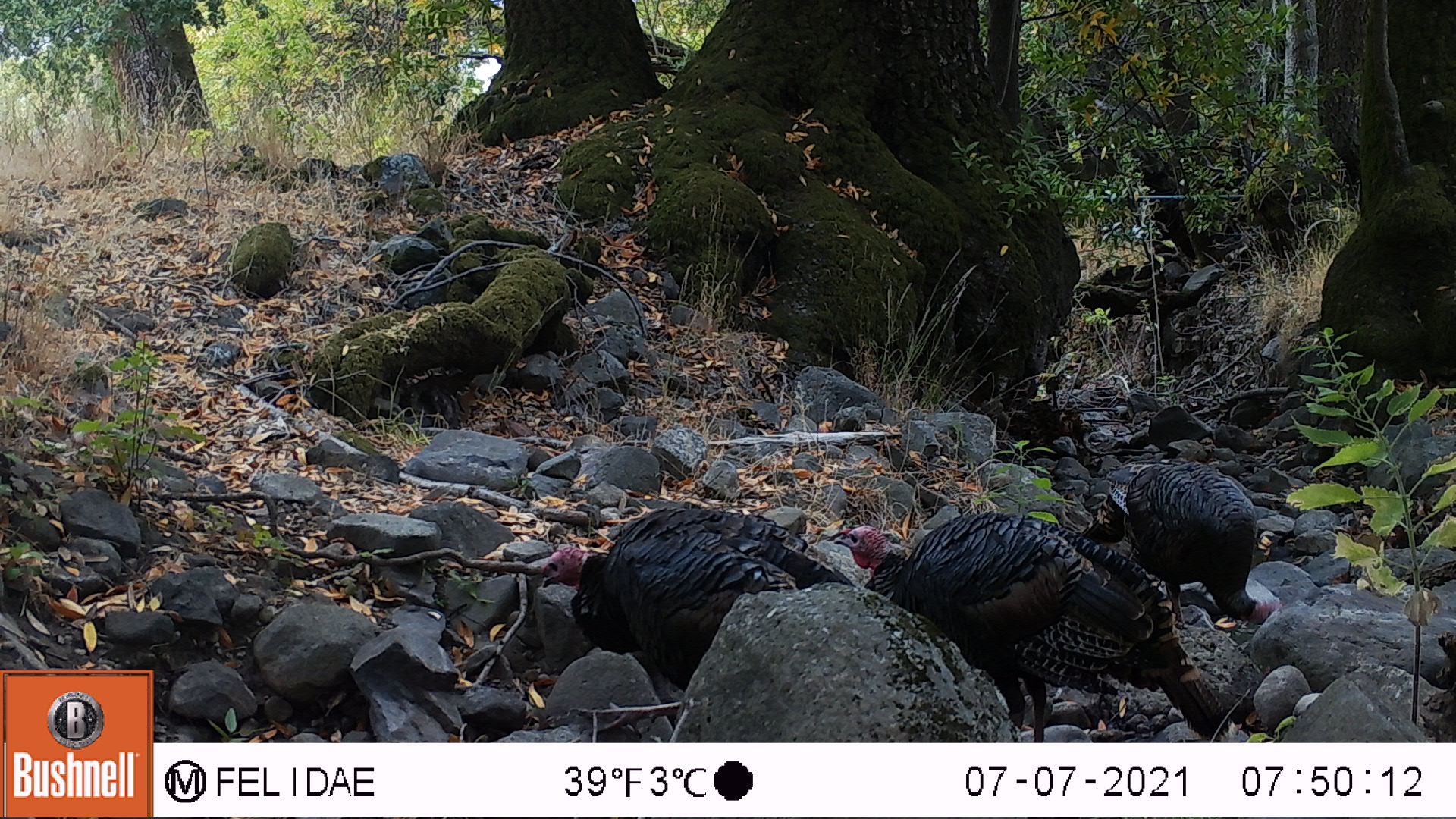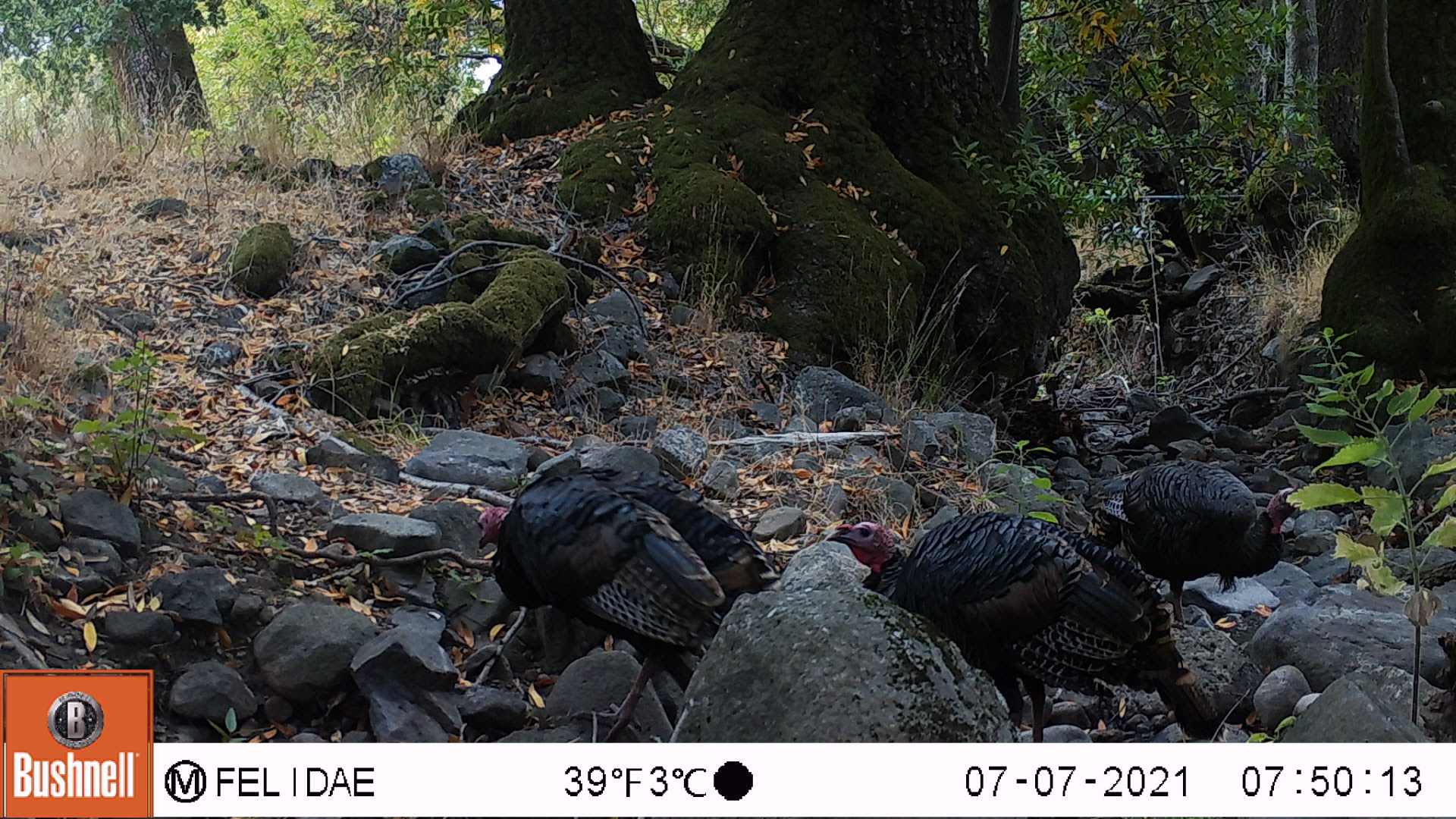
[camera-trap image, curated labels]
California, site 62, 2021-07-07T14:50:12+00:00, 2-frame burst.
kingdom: Animalia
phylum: Chordata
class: Aves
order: Galliformes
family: Phasianidae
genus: Meleagris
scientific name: Meleagris gallopavo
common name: turkey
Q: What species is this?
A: Turkey (Meleagris gallopavo).